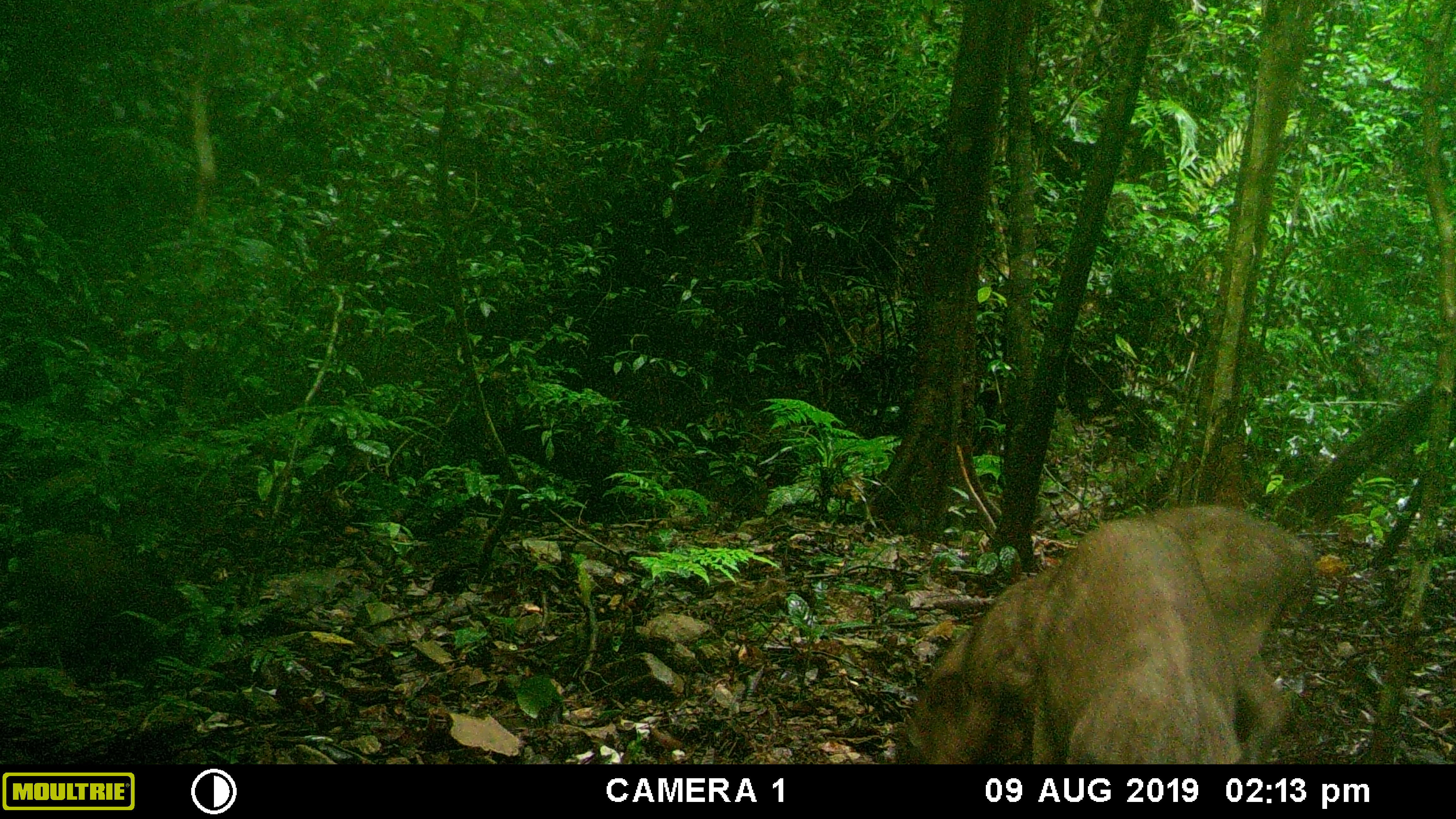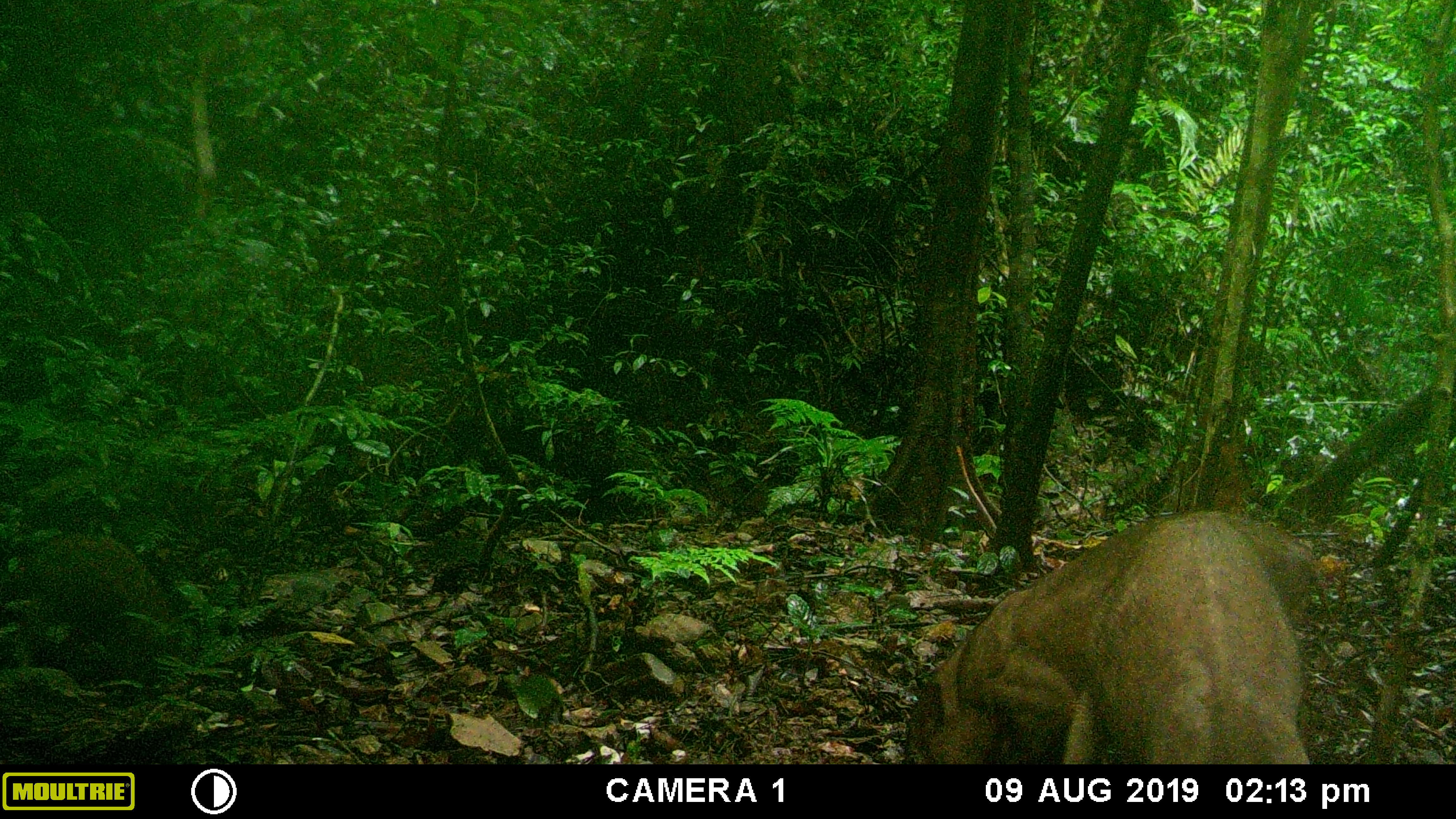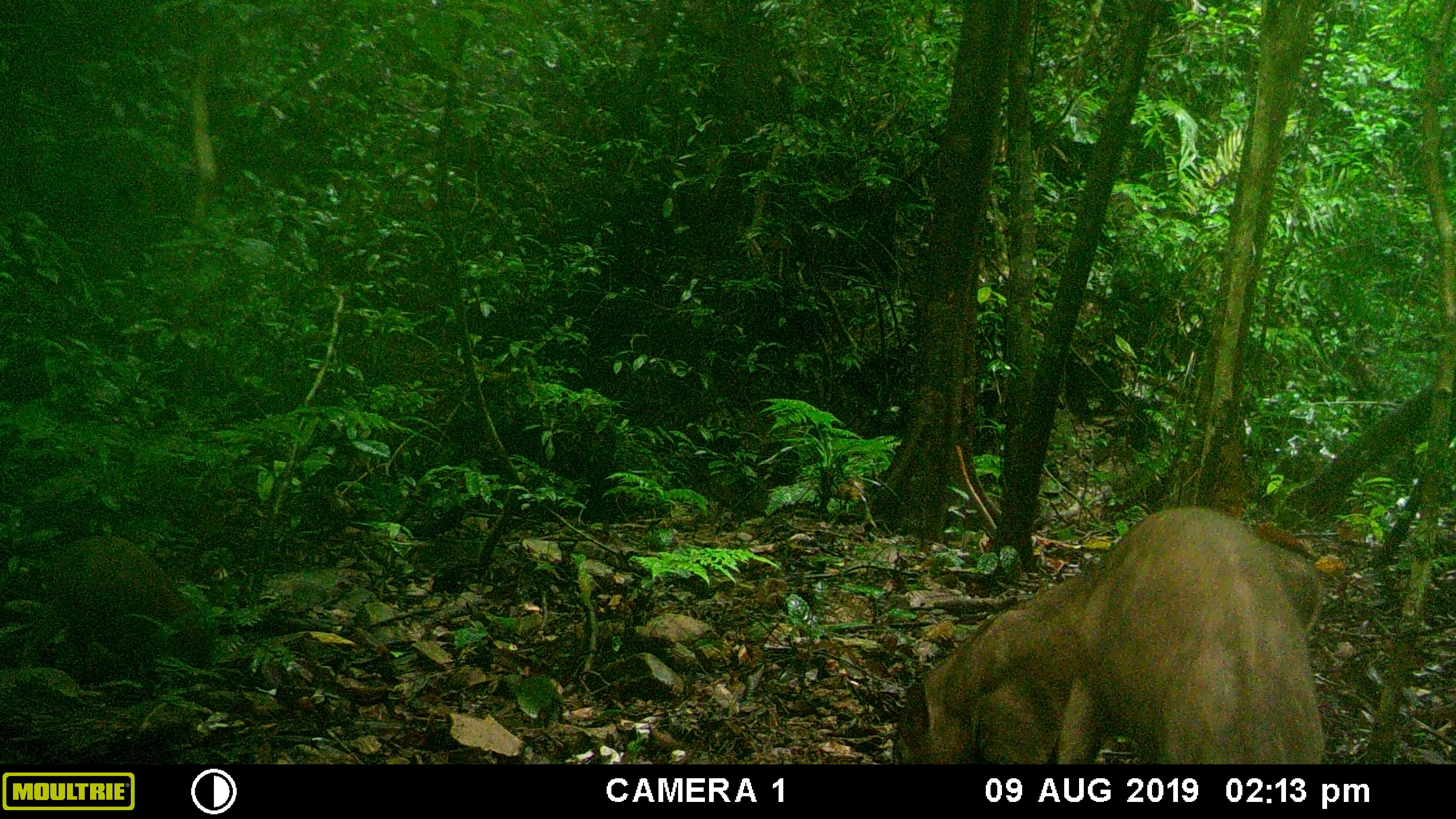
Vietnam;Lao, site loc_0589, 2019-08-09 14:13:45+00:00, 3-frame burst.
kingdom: Animalia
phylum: Chordata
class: Mammalia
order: Artiodactyla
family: Suidae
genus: Sus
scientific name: Sus scrofa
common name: eurasian wild pig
Eurasian wild pig (Sus scrofa). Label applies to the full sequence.